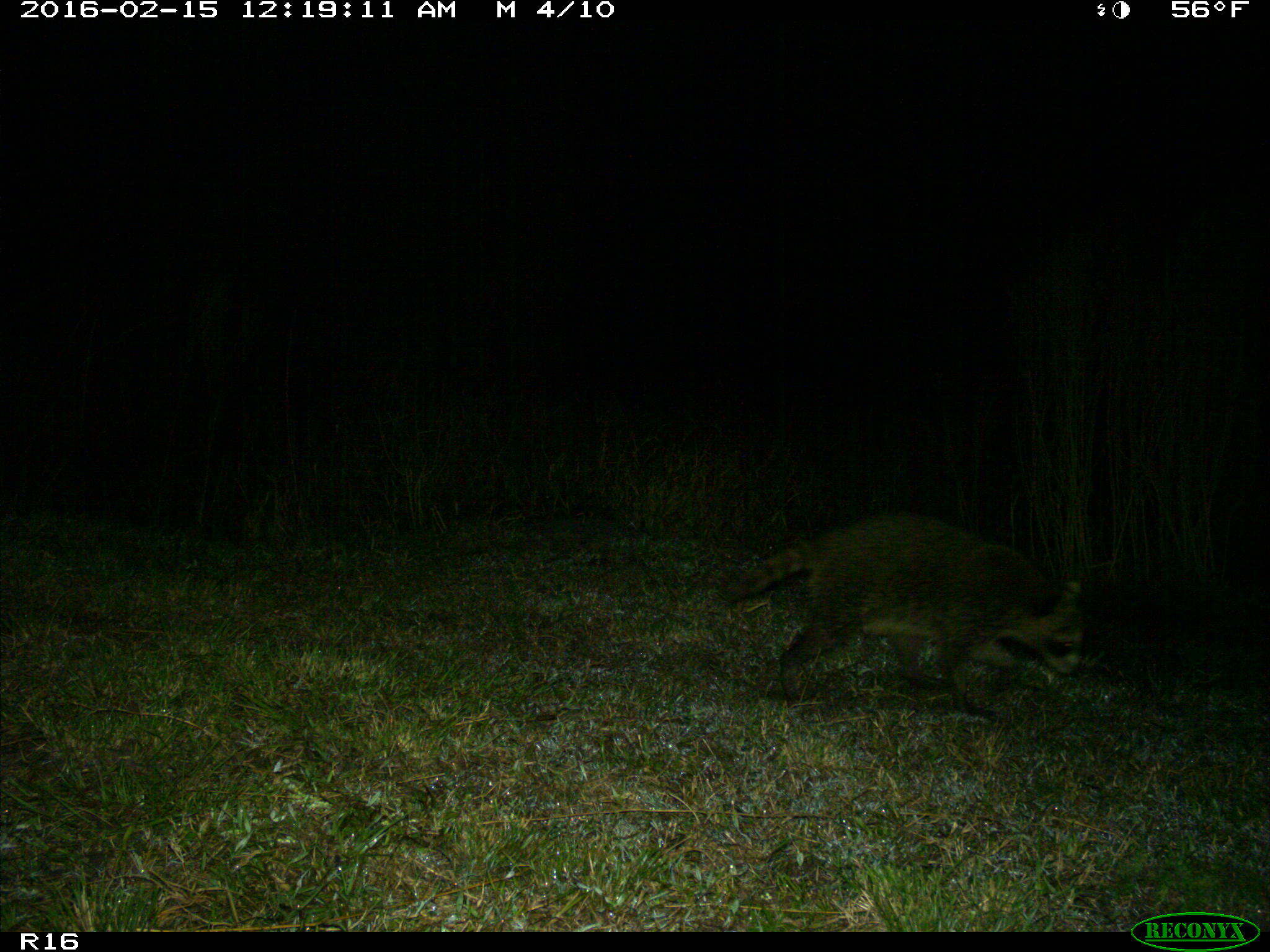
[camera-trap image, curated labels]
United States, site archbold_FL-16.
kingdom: Animalia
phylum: Chordata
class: Mammalia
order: Carnivora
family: Procyonidae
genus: Procyon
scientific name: Procyon lotor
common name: common raccoon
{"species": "Procyon lotor (common raccoon)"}